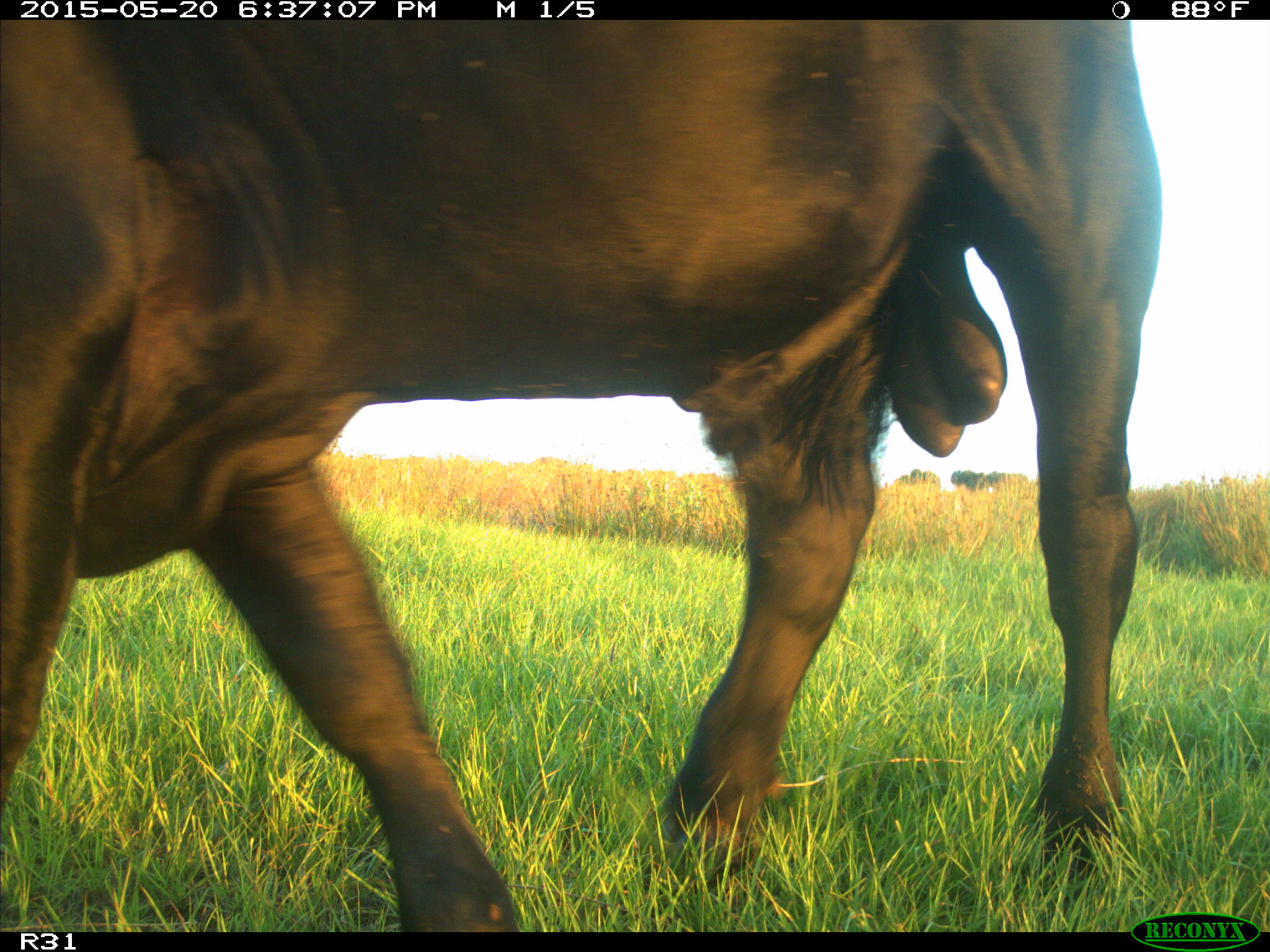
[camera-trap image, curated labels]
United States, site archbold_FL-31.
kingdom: Animalia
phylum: Chordata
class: Mammalia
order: Artiodactyla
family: Bovidae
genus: Bos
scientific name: Bos taurus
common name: domestic cow